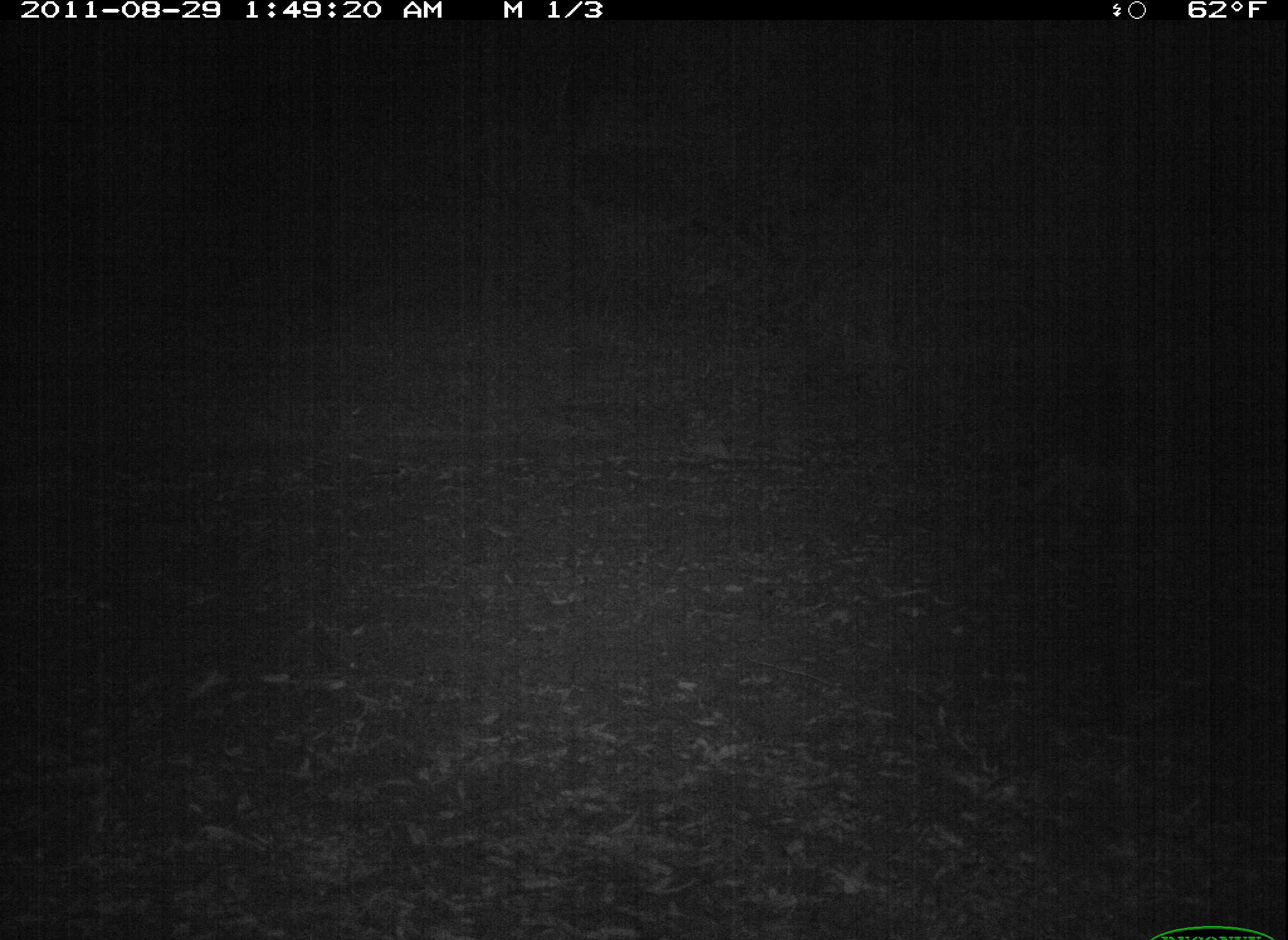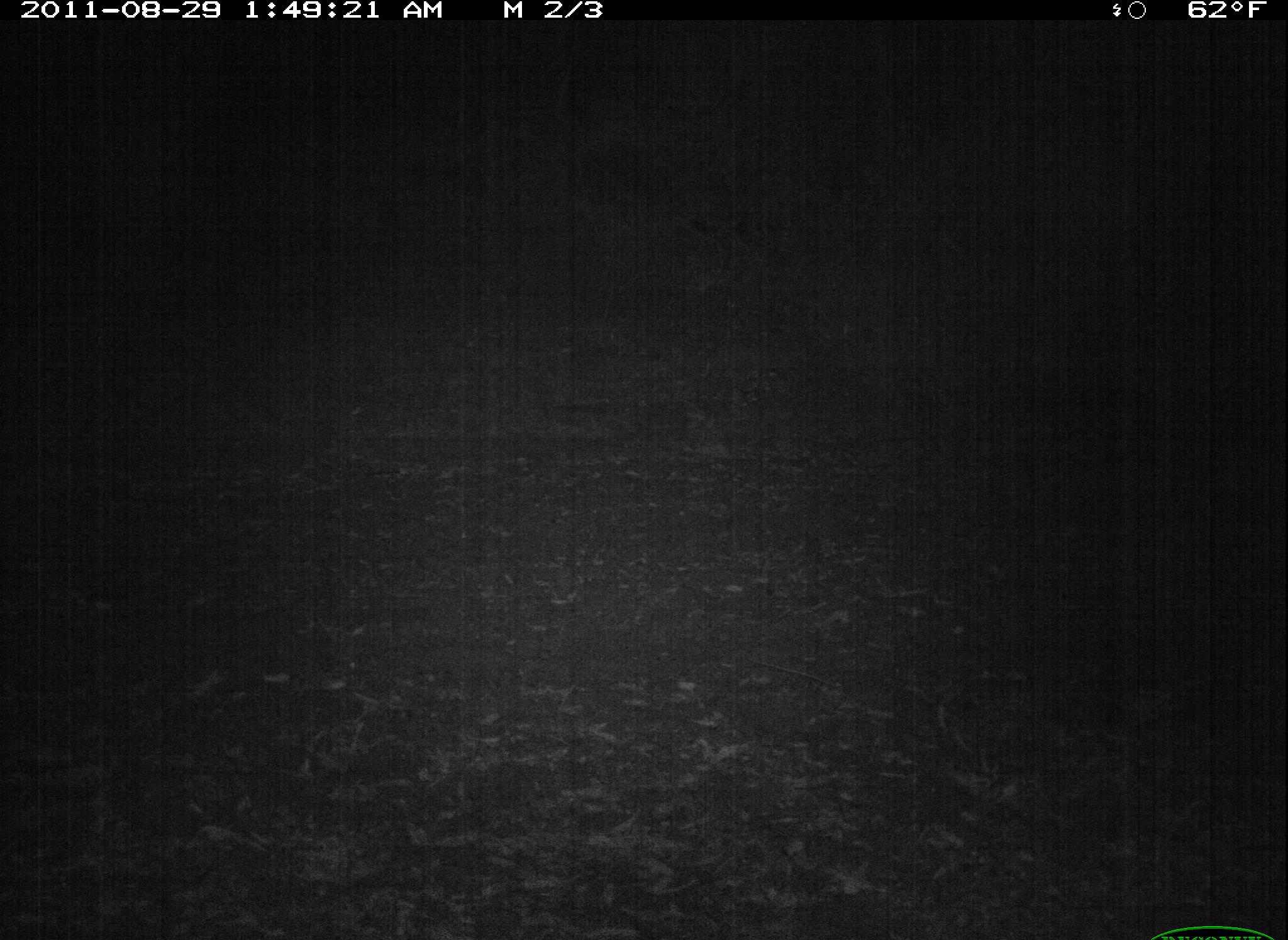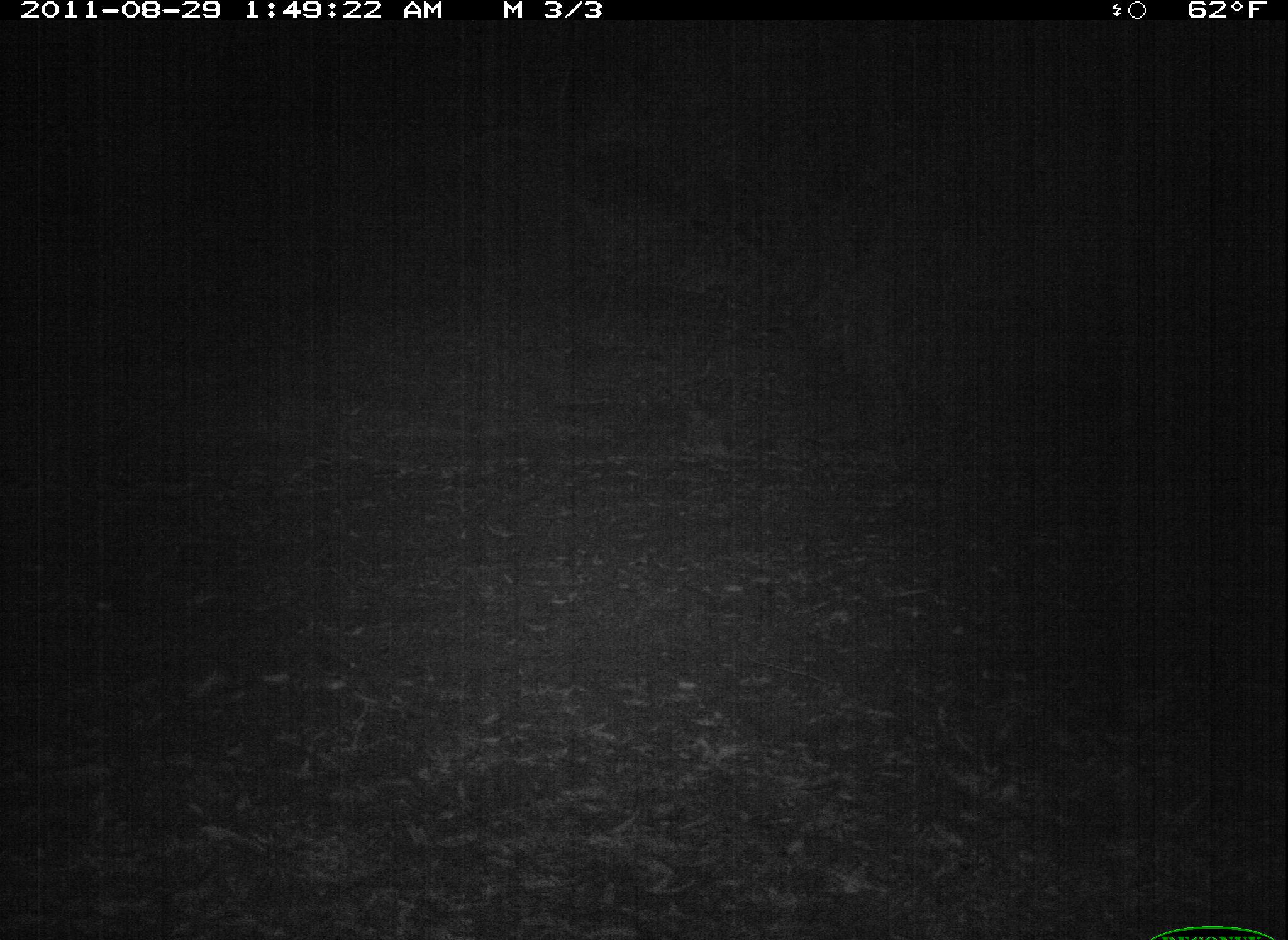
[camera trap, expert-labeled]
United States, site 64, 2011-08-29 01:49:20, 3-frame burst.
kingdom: Animalia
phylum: Chordata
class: Mammalia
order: Carnivora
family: Canidae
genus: Canis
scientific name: Canis latrans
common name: coyote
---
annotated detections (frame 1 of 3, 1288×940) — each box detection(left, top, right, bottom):
coyote: detection(1030, 452, 1139, 517)